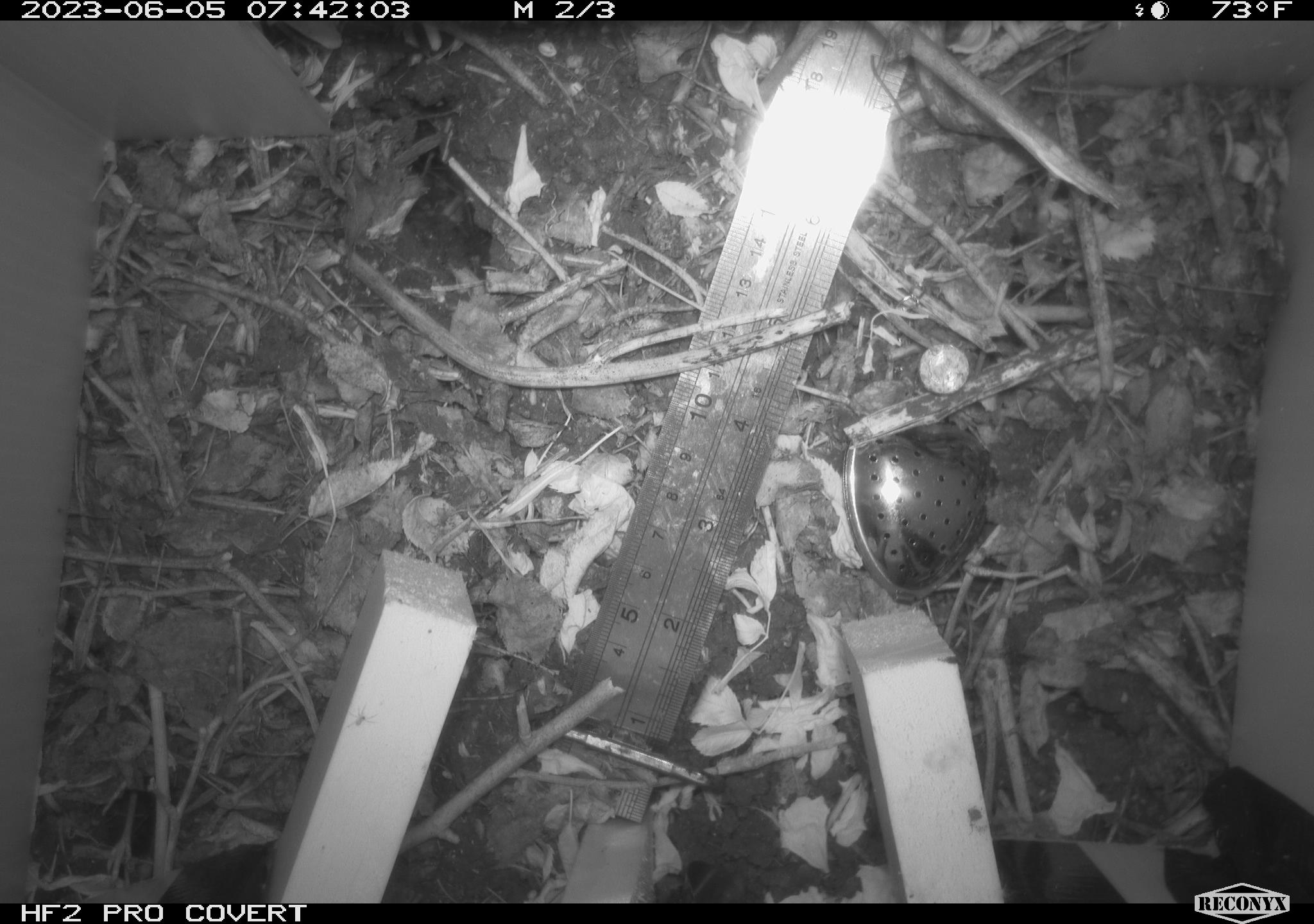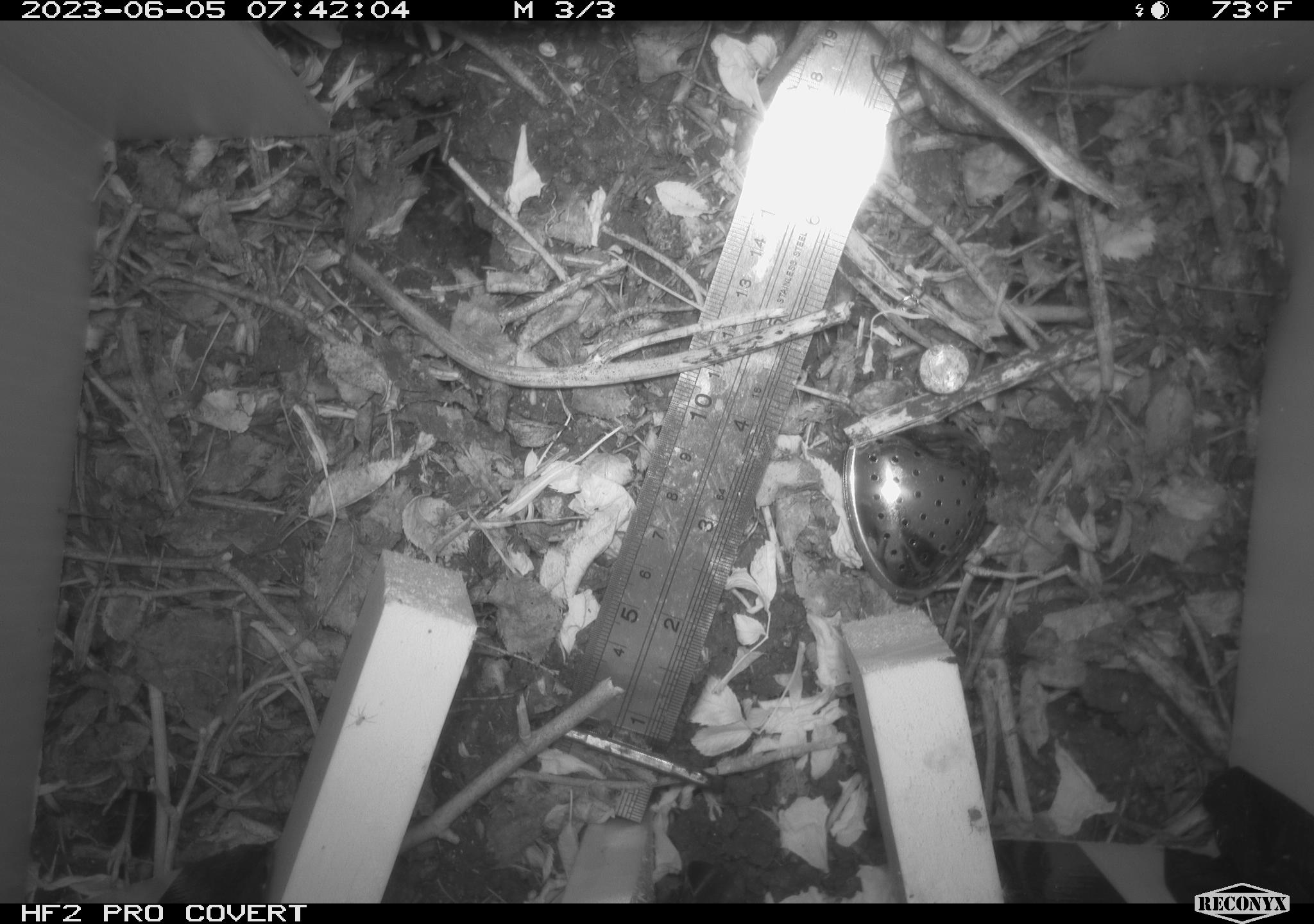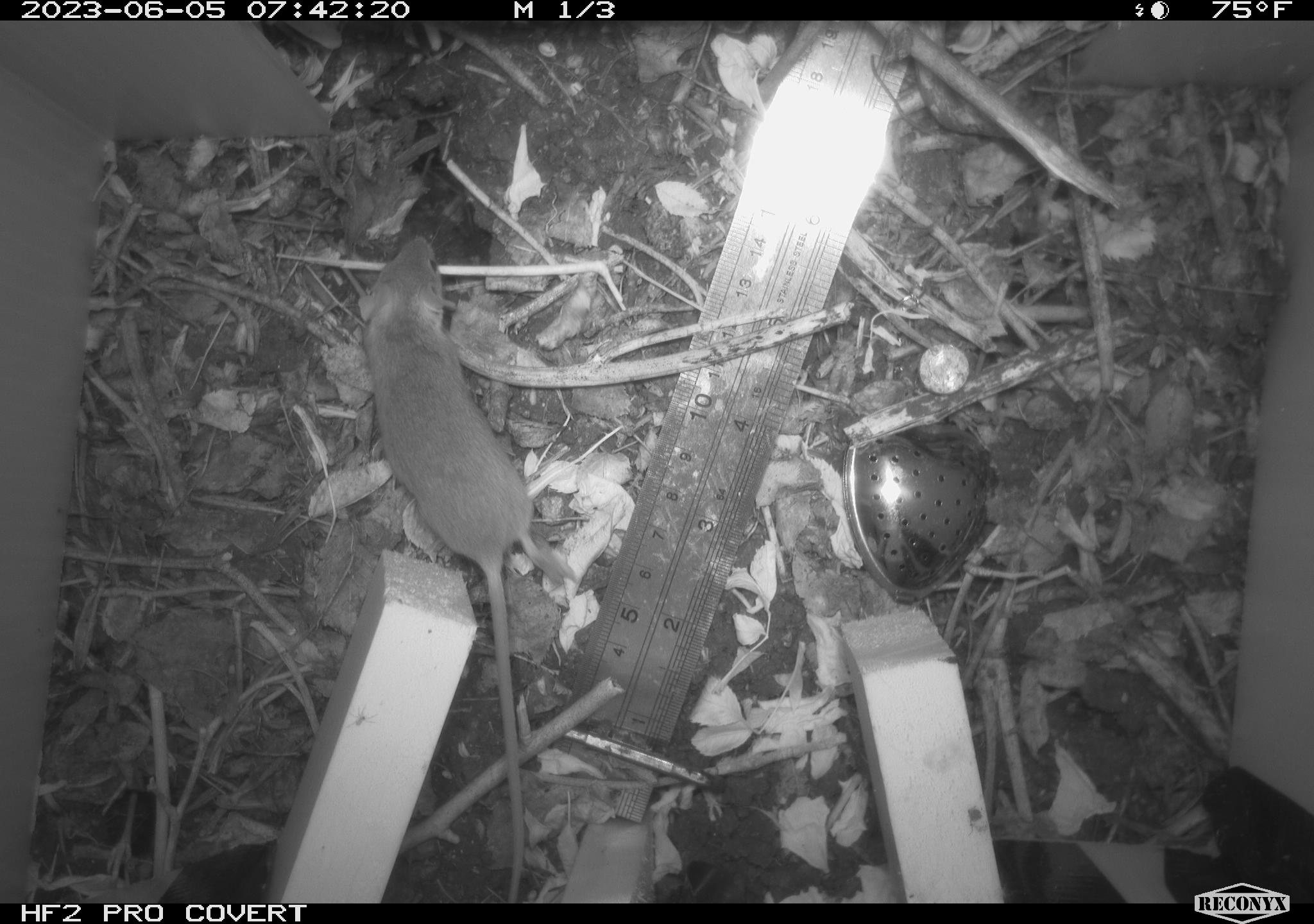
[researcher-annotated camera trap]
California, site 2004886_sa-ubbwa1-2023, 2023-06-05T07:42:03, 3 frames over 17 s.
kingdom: Animalia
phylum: Chordata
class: Mammalia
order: Rodentia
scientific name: Rodentia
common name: rodent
Rodent (Rodentia).